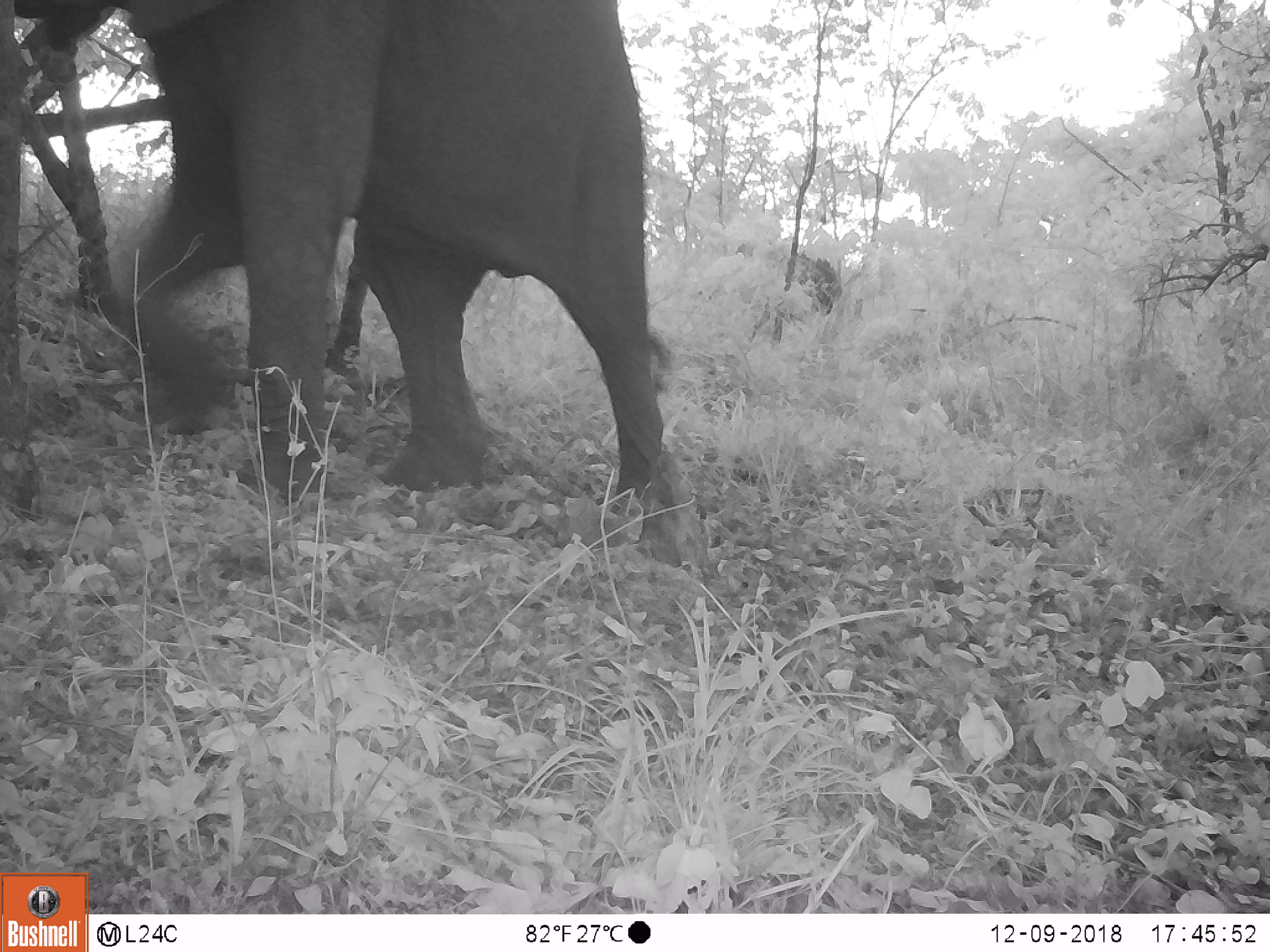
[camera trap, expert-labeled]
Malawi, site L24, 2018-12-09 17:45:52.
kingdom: Animalia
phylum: Chordata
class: Mammalia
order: Proboscidea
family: Elephantidae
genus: Loxodonta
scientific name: Loxodonta africana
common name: african savanna elephant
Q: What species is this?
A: African savanna elephant (Loxodonta africana).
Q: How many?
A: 1.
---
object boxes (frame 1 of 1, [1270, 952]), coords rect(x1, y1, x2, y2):
african savanna elephant: rect(0, 0, 730, 591)